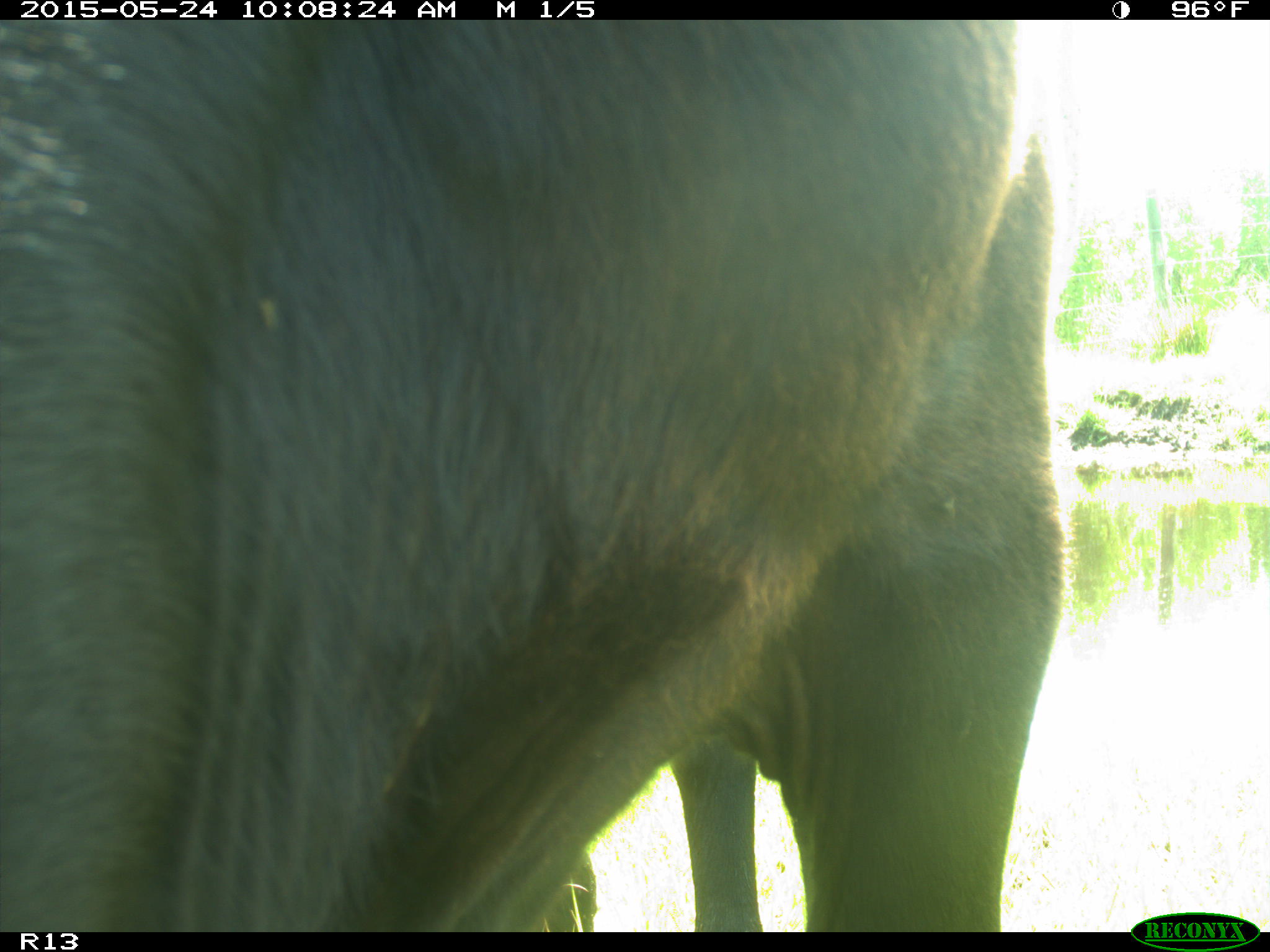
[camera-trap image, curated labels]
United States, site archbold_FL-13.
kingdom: Animalia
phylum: Chordata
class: Mammalia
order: Artiodactyla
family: Bovidae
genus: Bos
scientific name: Bos taurus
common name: domestic cow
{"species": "Bos taurus (domestic cow)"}